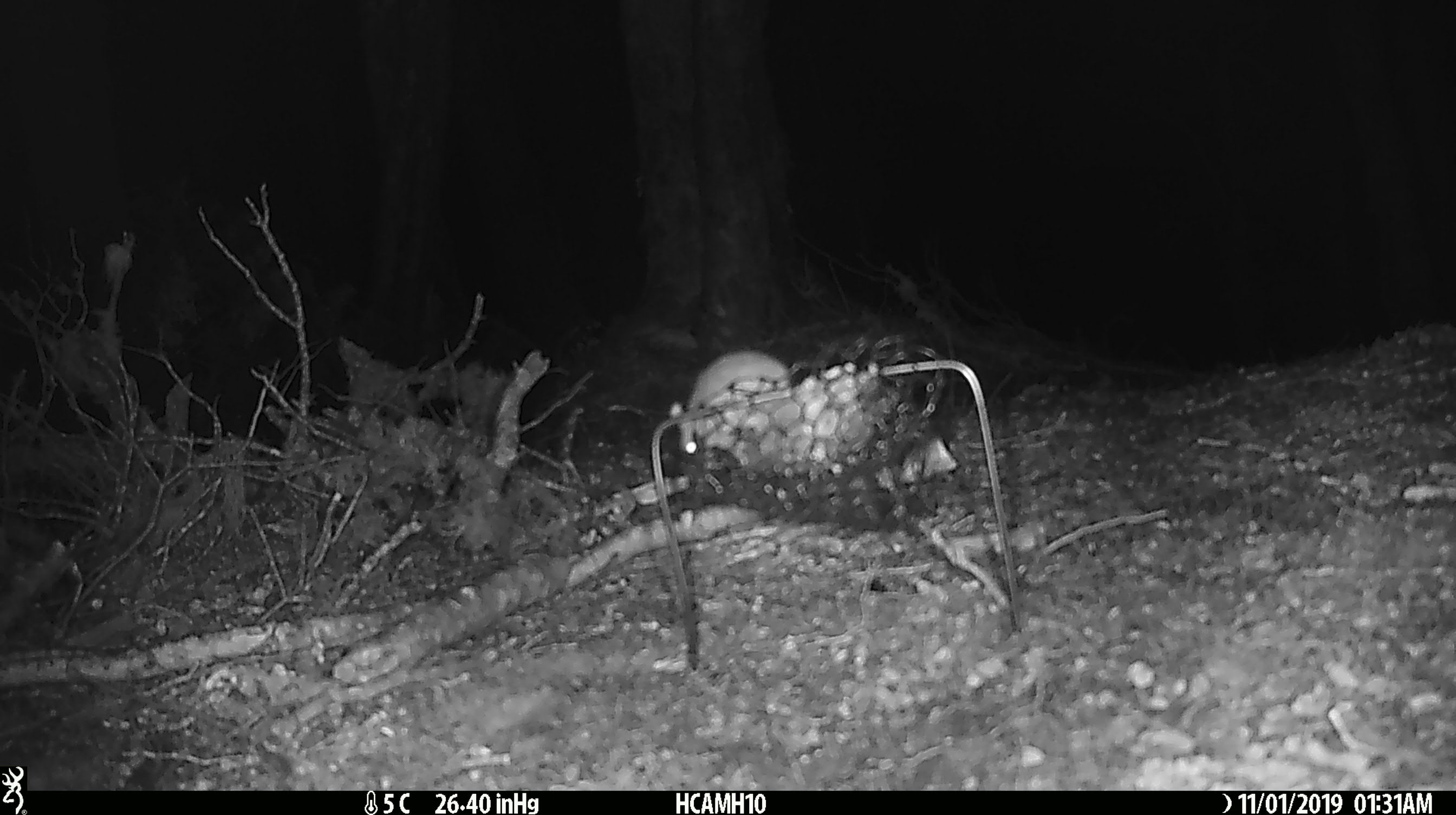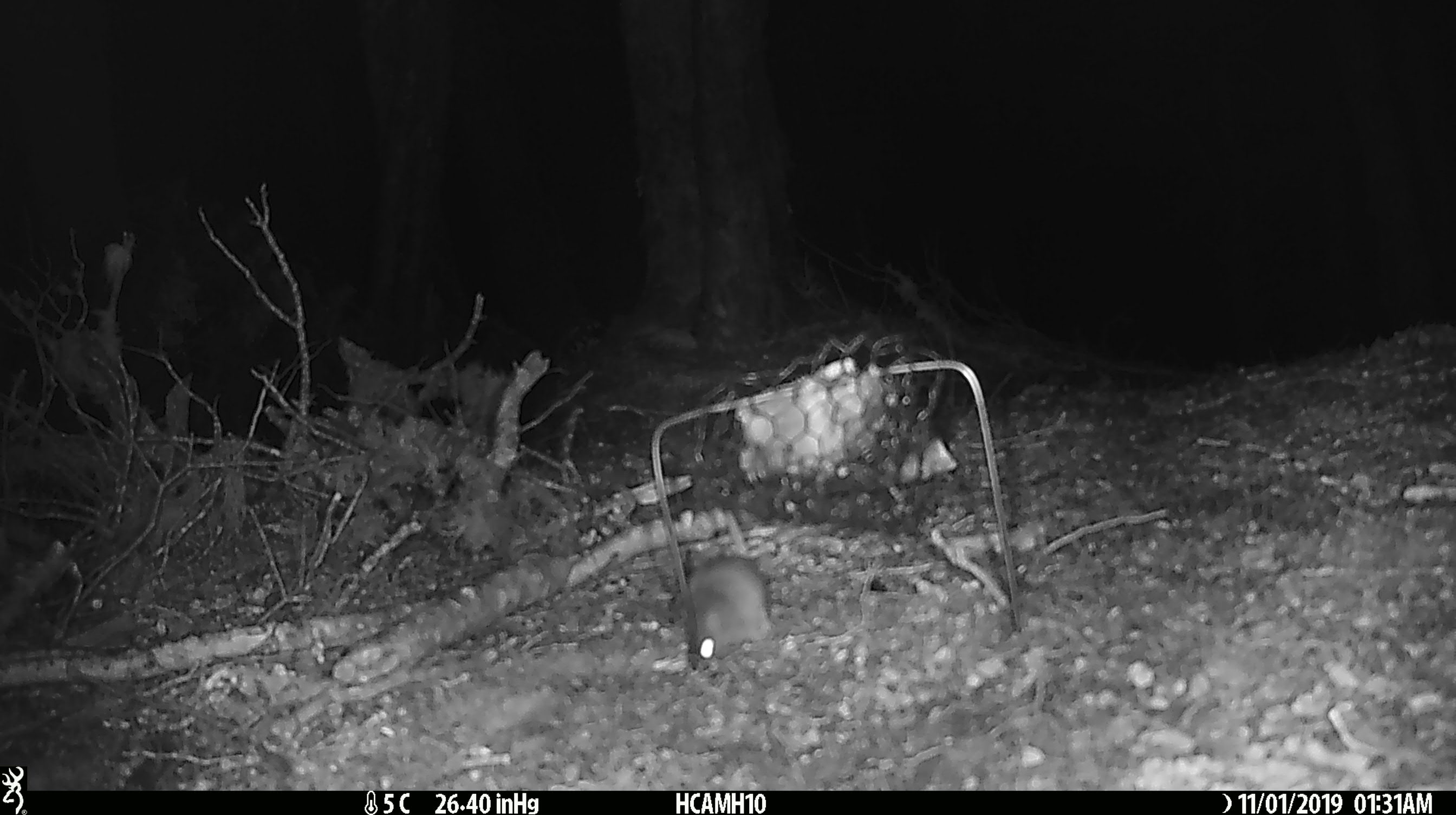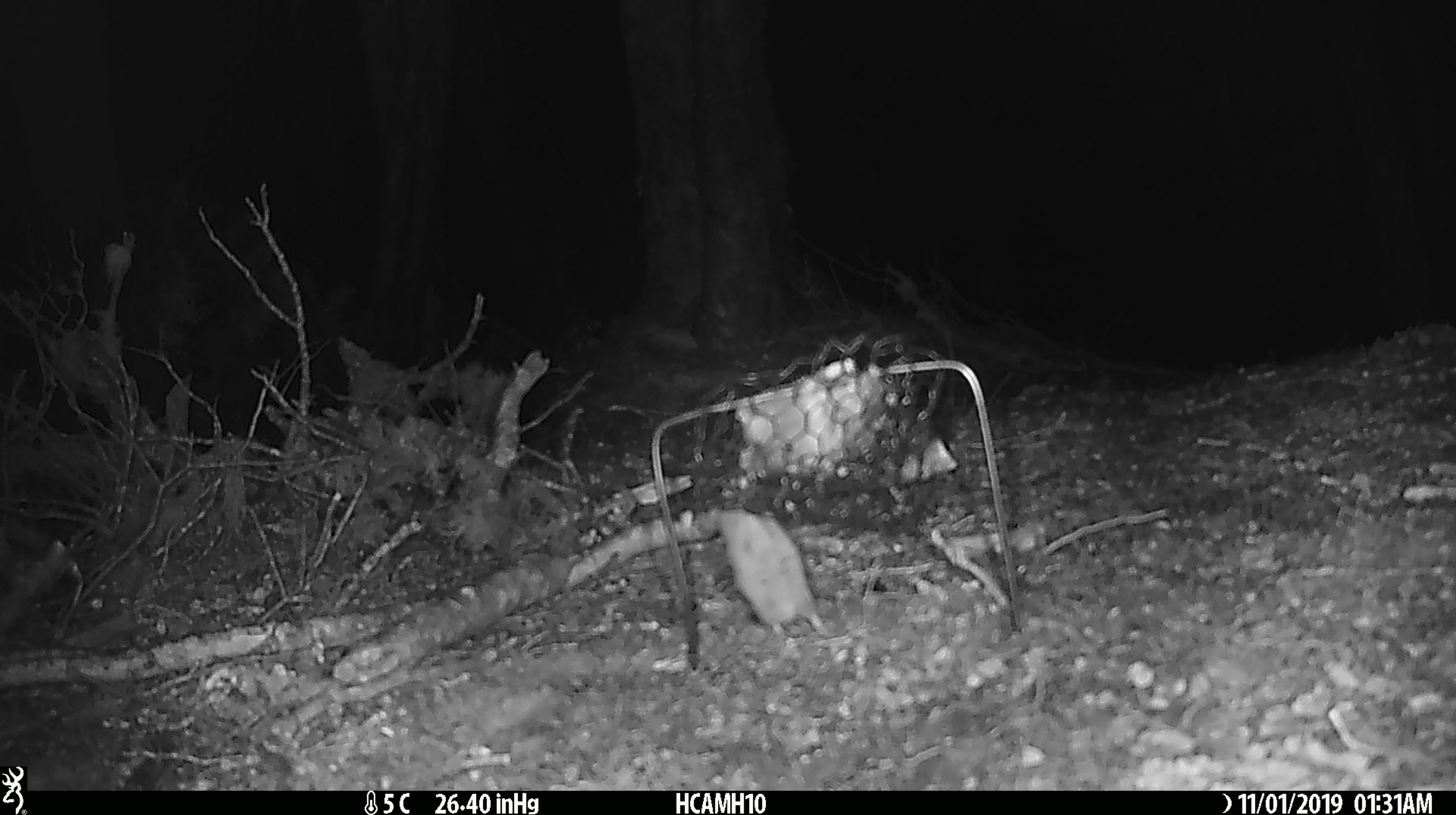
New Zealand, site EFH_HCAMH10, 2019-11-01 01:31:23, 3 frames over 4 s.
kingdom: Animalia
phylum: Chordata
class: Mammalia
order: Rodentia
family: Muridae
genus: Mus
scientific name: Mus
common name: mouse